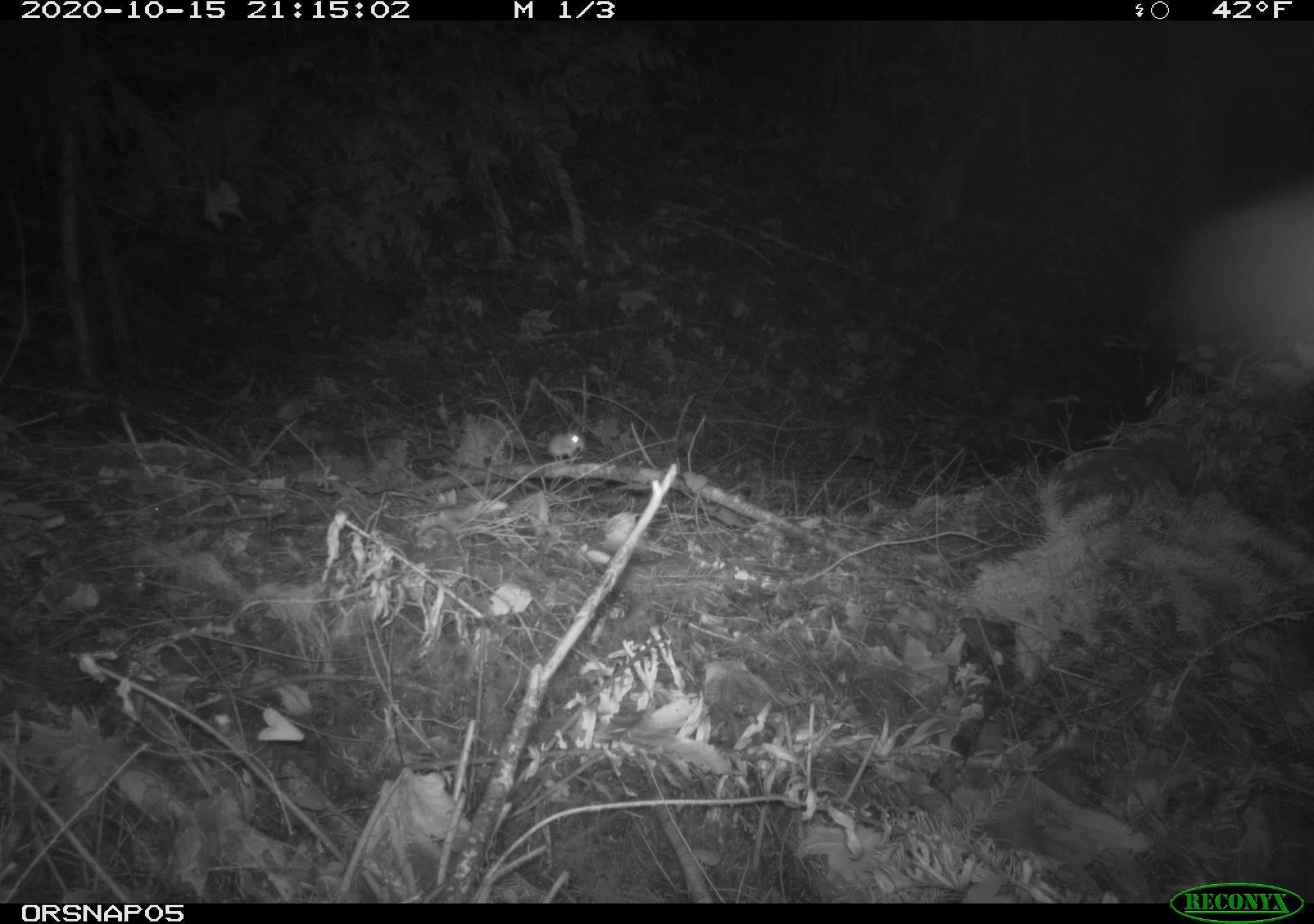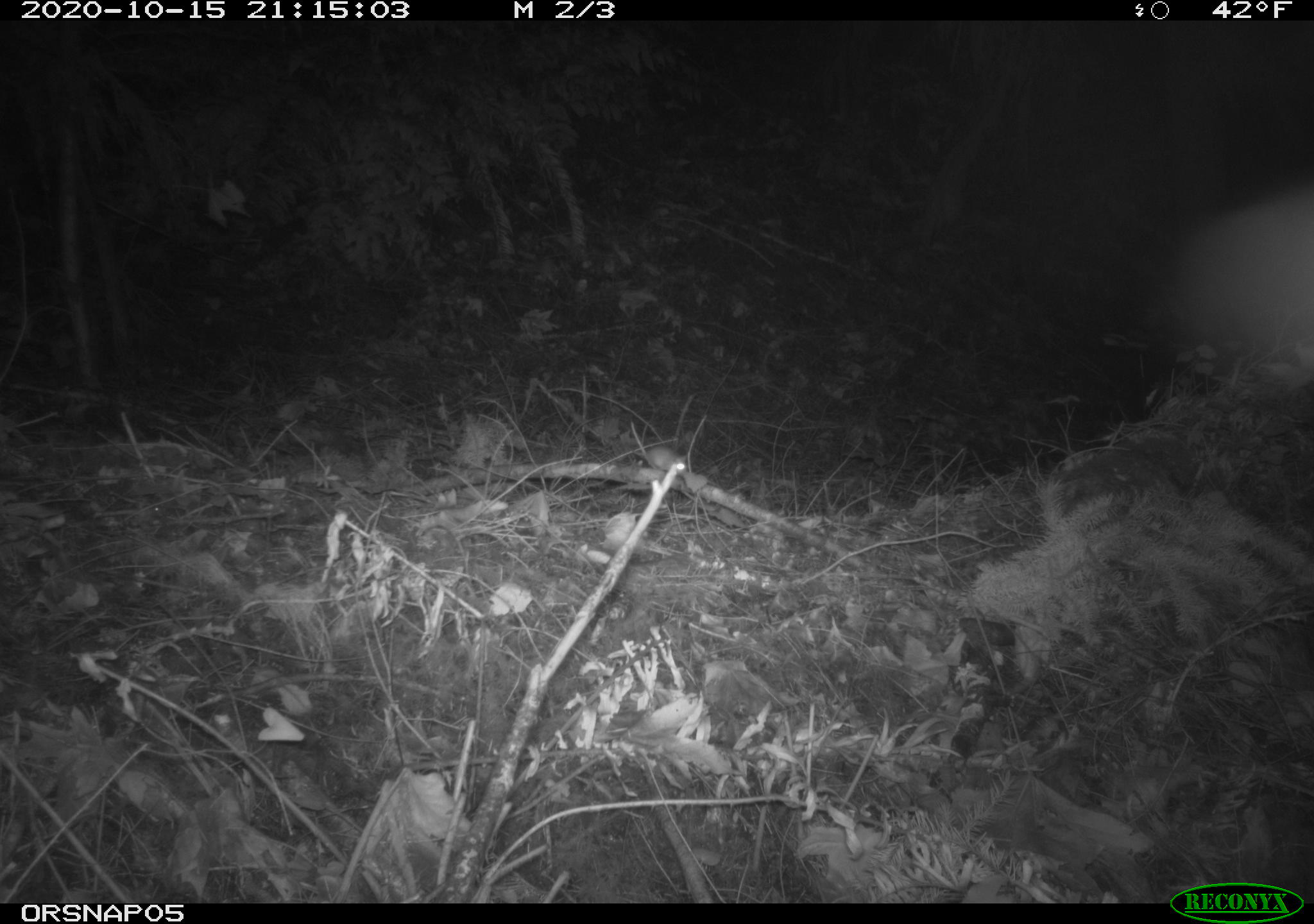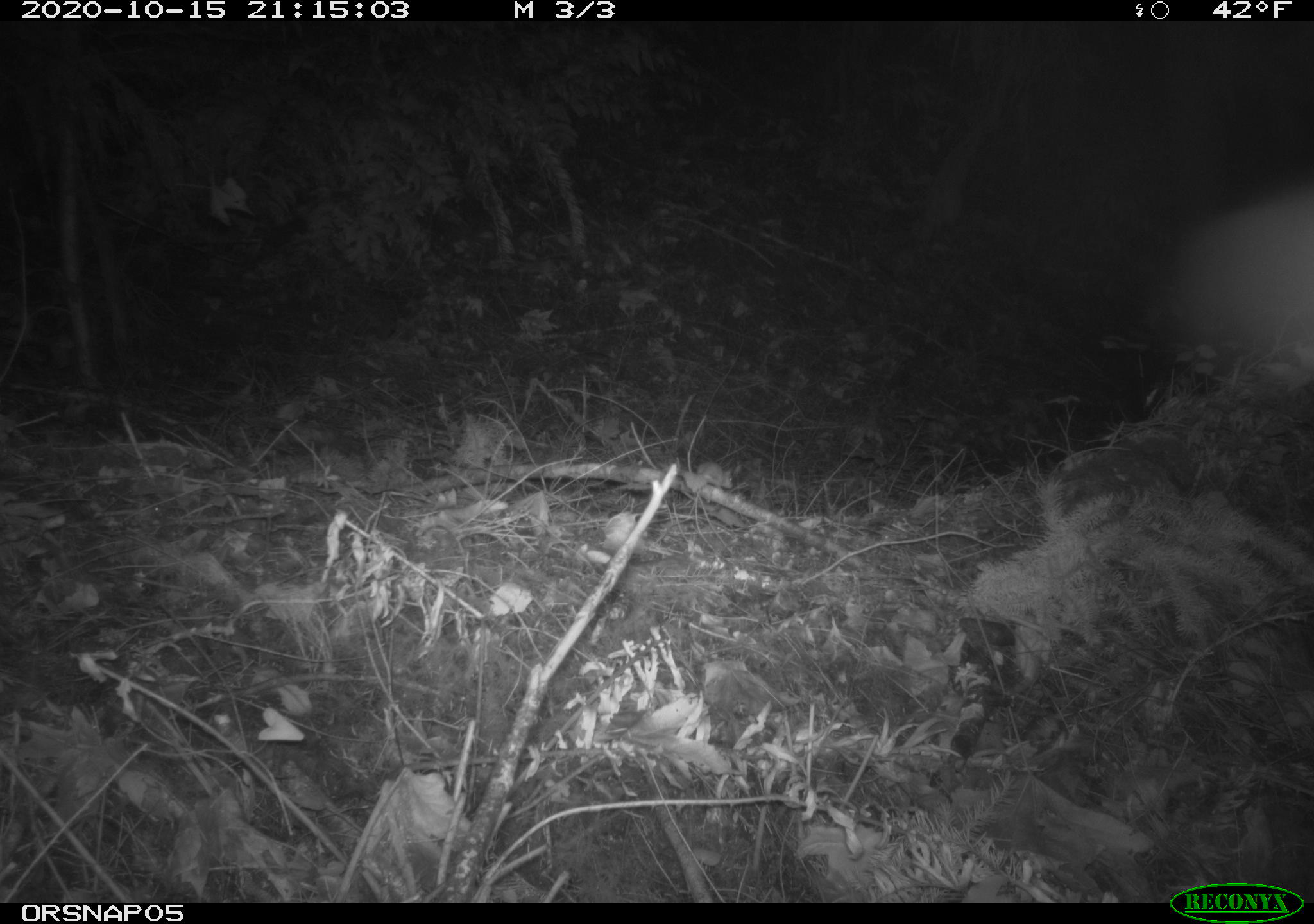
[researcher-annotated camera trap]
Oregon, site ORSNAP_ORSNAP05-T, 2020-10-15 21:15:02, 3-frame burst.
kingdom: Animalia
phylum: Chordata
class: Mammalia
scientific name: Mammalia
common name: small mammal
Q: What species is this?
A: Small mammal (Mammalia).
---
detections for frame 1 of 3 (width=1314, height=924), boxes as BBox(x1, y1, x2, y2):
small mammal: BBox(512, 420, 593, 467)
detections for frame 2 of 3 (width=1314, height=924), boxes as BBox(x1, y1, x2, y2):
small mammal: BBox(608, 436, 695, 479)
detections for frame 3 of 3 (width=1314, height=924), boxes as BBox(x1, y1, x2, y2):
small mammal: BBox(678, 456, 743, 498)